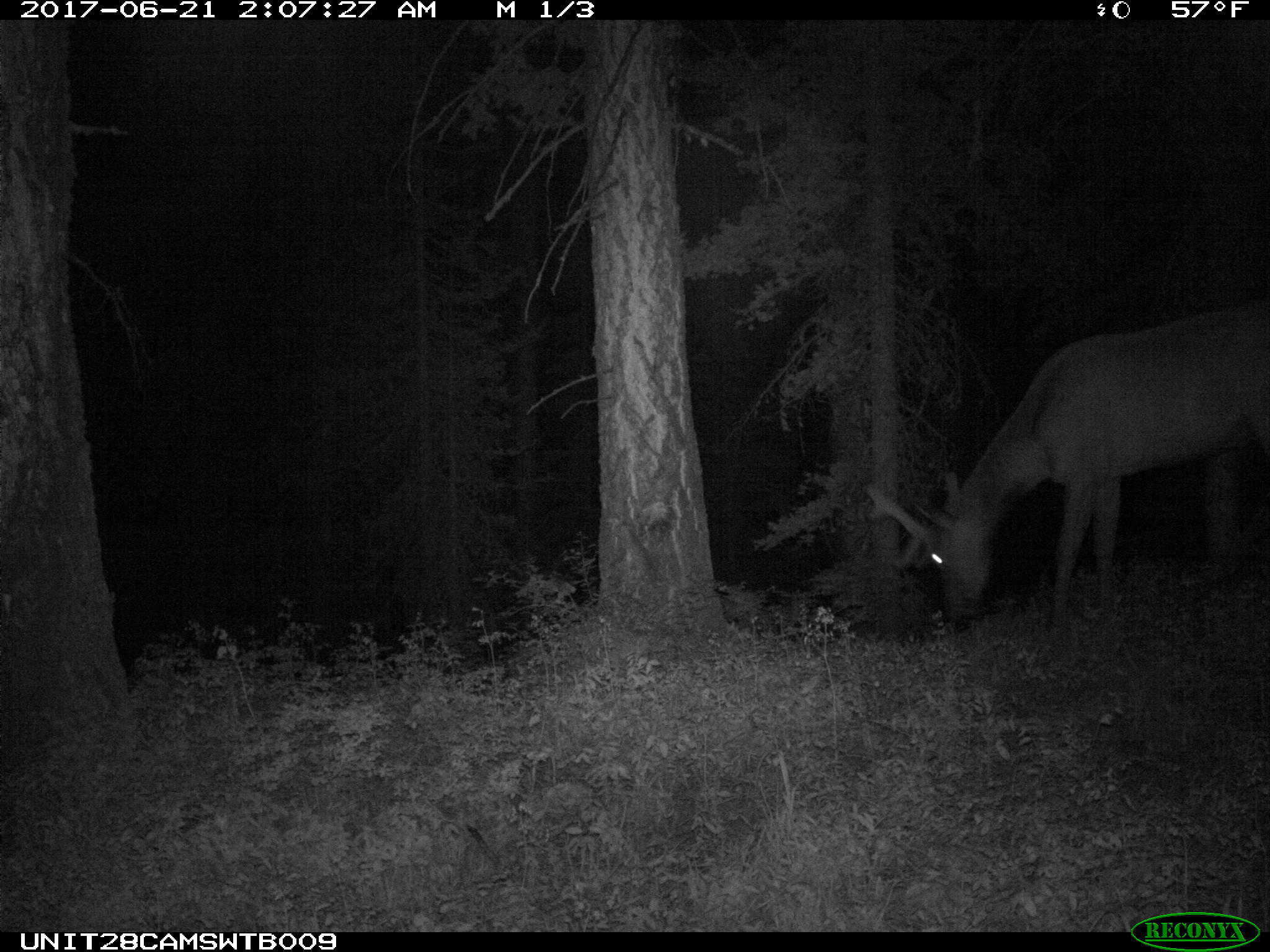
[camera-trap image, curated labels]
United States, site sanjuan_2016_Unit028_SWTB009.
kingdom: Animalia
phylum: Chordata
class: Mammalia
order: Artiodactyla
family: Cervidae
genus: Cervus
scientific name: Cervus elaphus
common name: red deer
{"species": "Cervus elaphus (red deer)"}